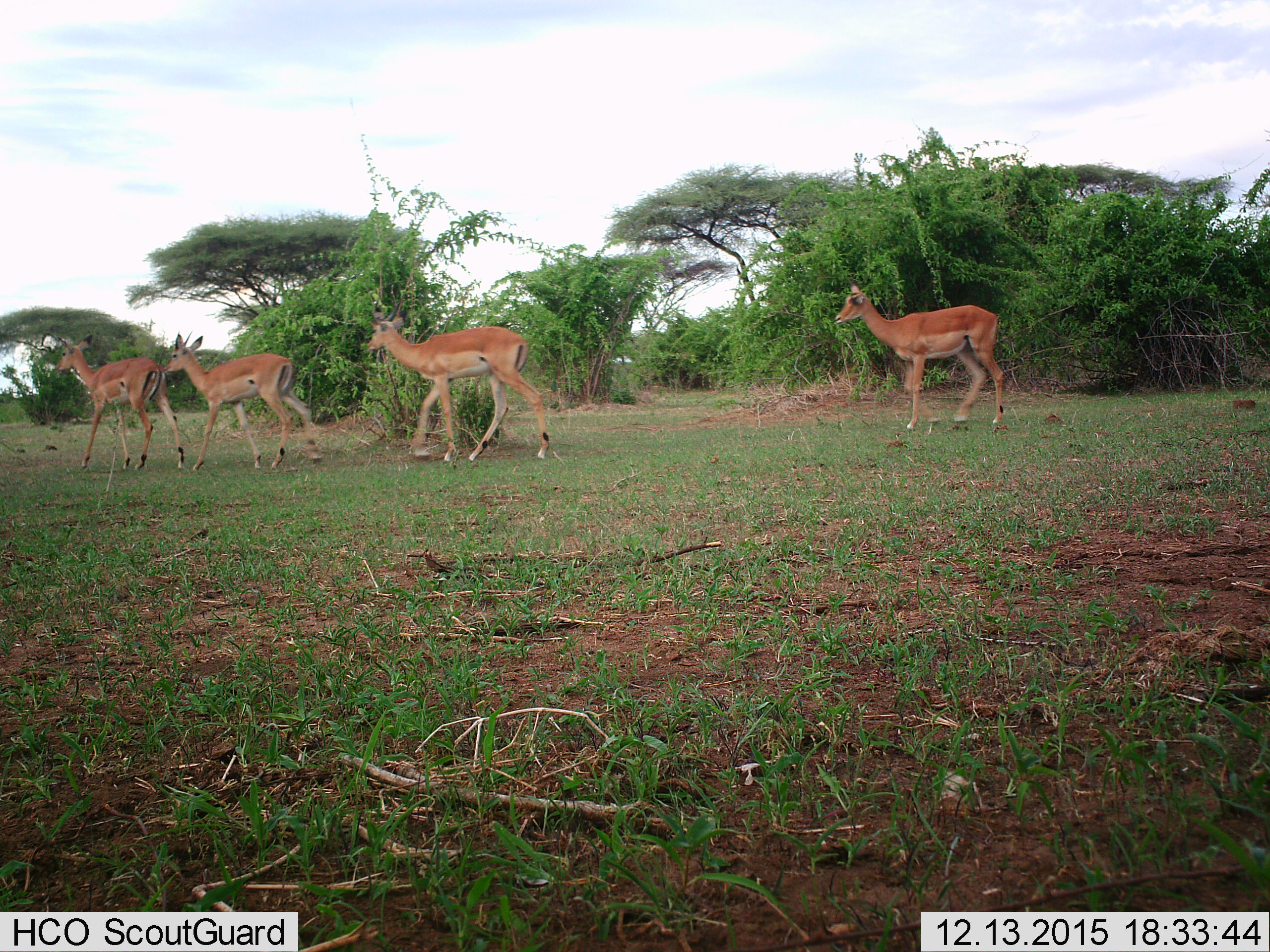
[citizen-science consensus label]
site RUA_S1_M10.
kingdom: Animalia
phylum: Chordata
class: Mammalia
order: Artiodactyla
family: Bovidae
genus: Aepyceros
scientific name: Aepyceros melampus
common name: impala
Impala (Aepyceros melampus), count 4. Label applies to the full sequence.